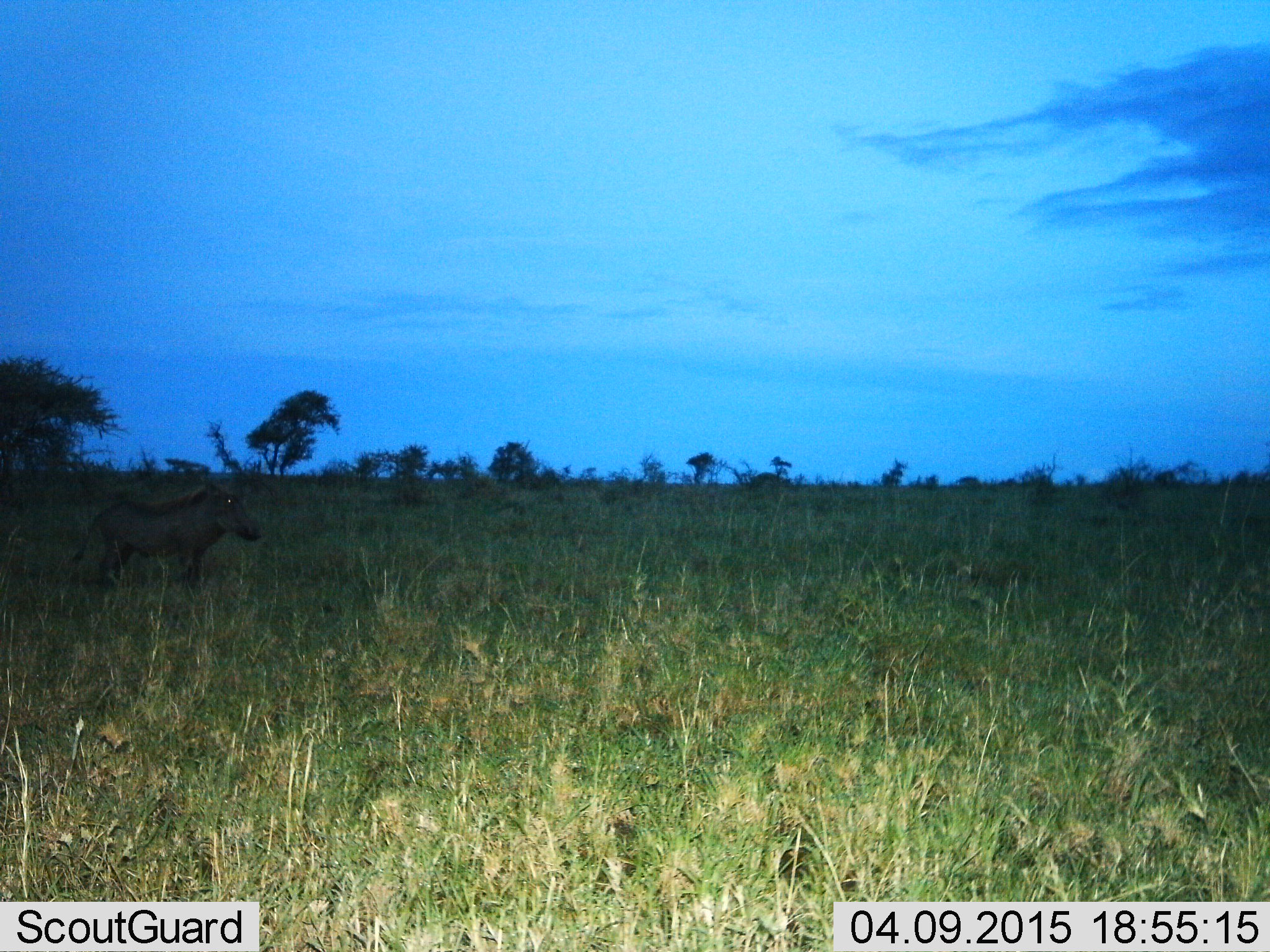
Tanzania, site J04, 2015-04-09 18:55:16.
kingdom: Animalia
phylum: Chordata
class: Mammalia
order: Artiodactyla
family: Suidae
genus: Phacochoerus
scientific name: Phacochoerus africanus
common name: warthog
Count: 1.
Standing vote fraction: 100%.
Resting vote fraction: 0%.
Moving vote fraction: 10%.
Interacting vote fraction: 0%.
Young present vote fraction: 0%.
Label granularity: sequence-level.